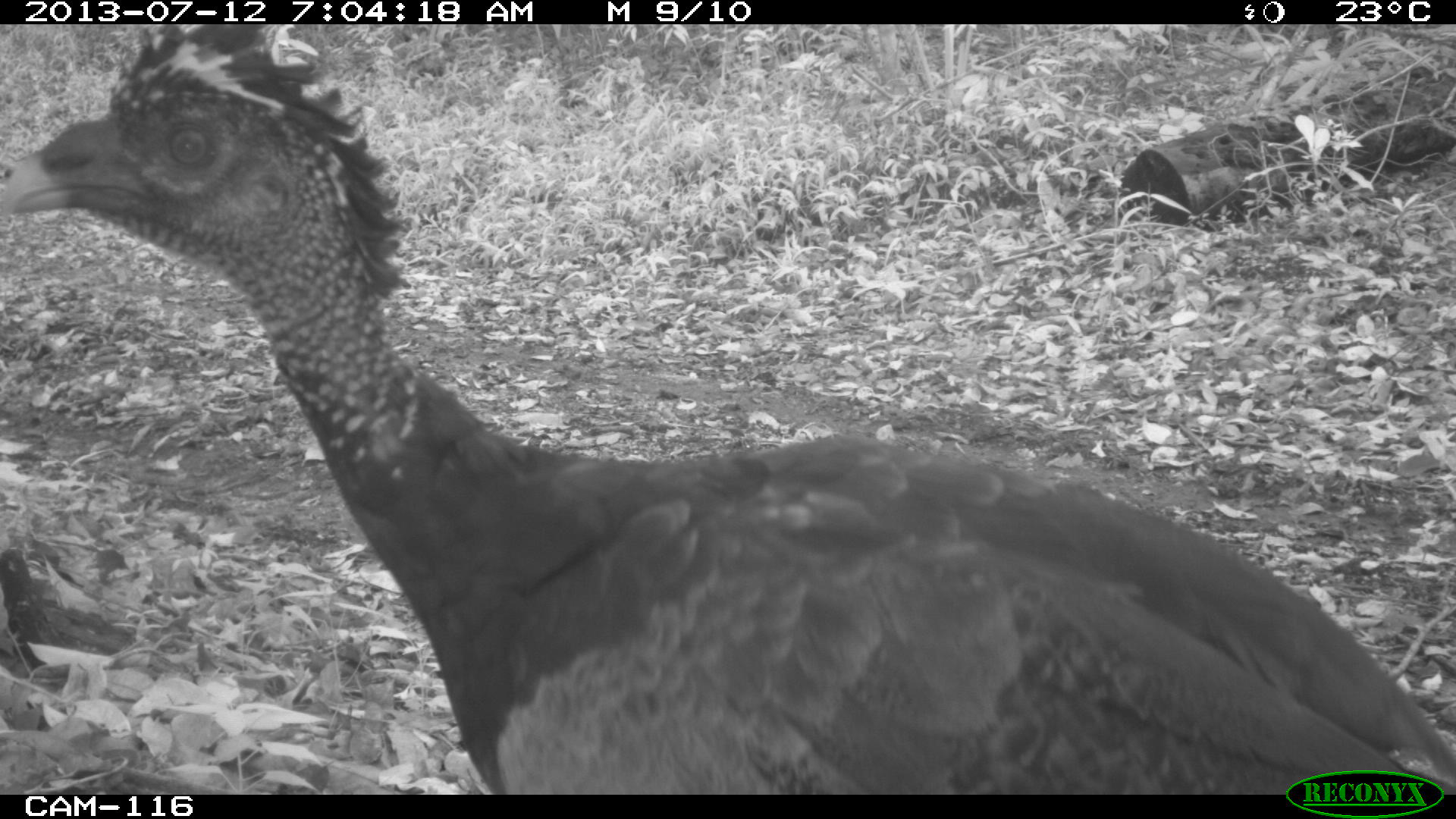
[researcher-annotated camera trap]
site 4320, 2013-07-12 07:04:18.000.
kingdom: Animalia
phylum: Chordata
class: Aves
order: Galliformes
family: Cracidae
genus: Crax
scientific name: Crax rubra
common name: great curassow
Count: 1.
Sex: female.